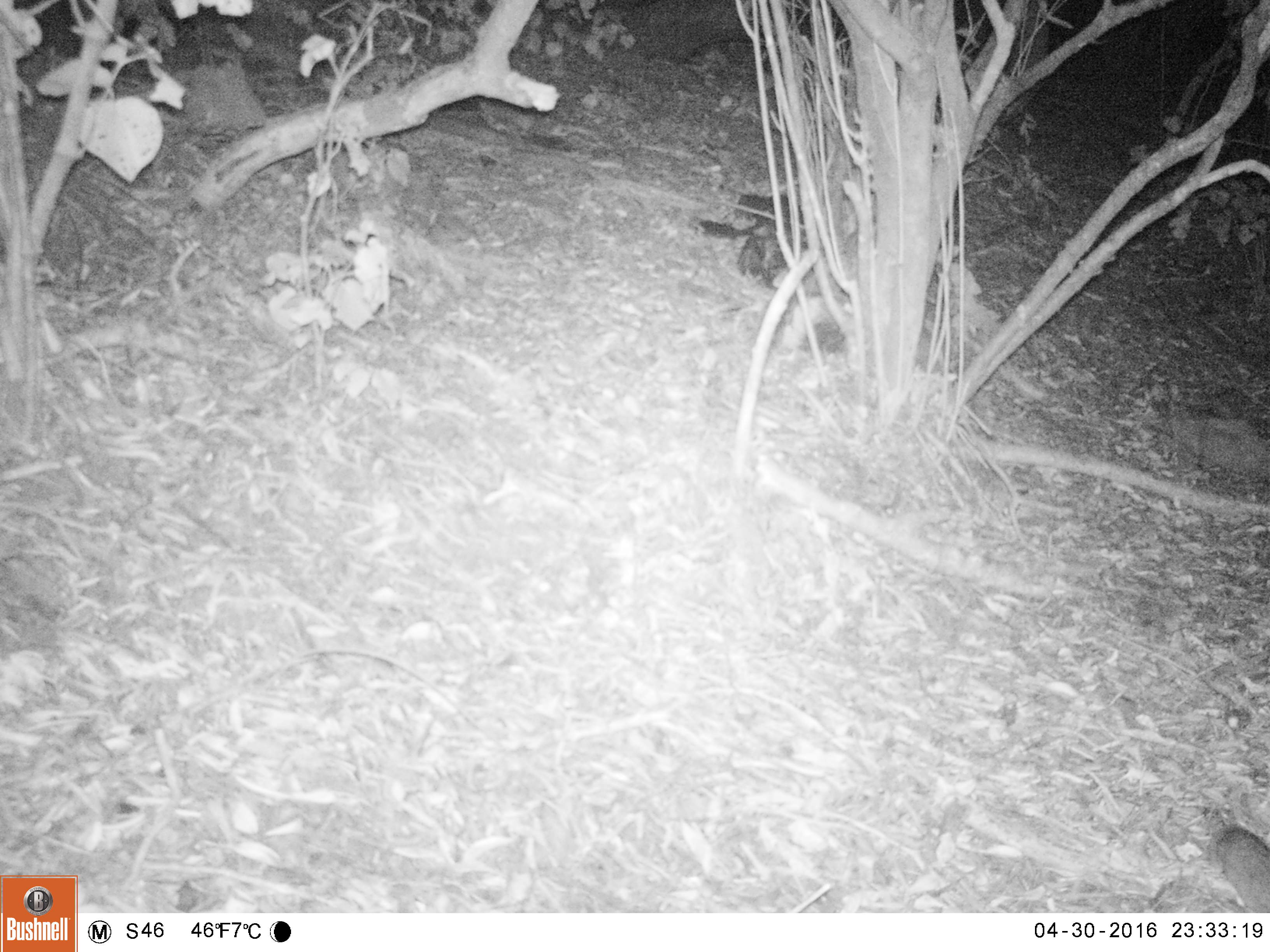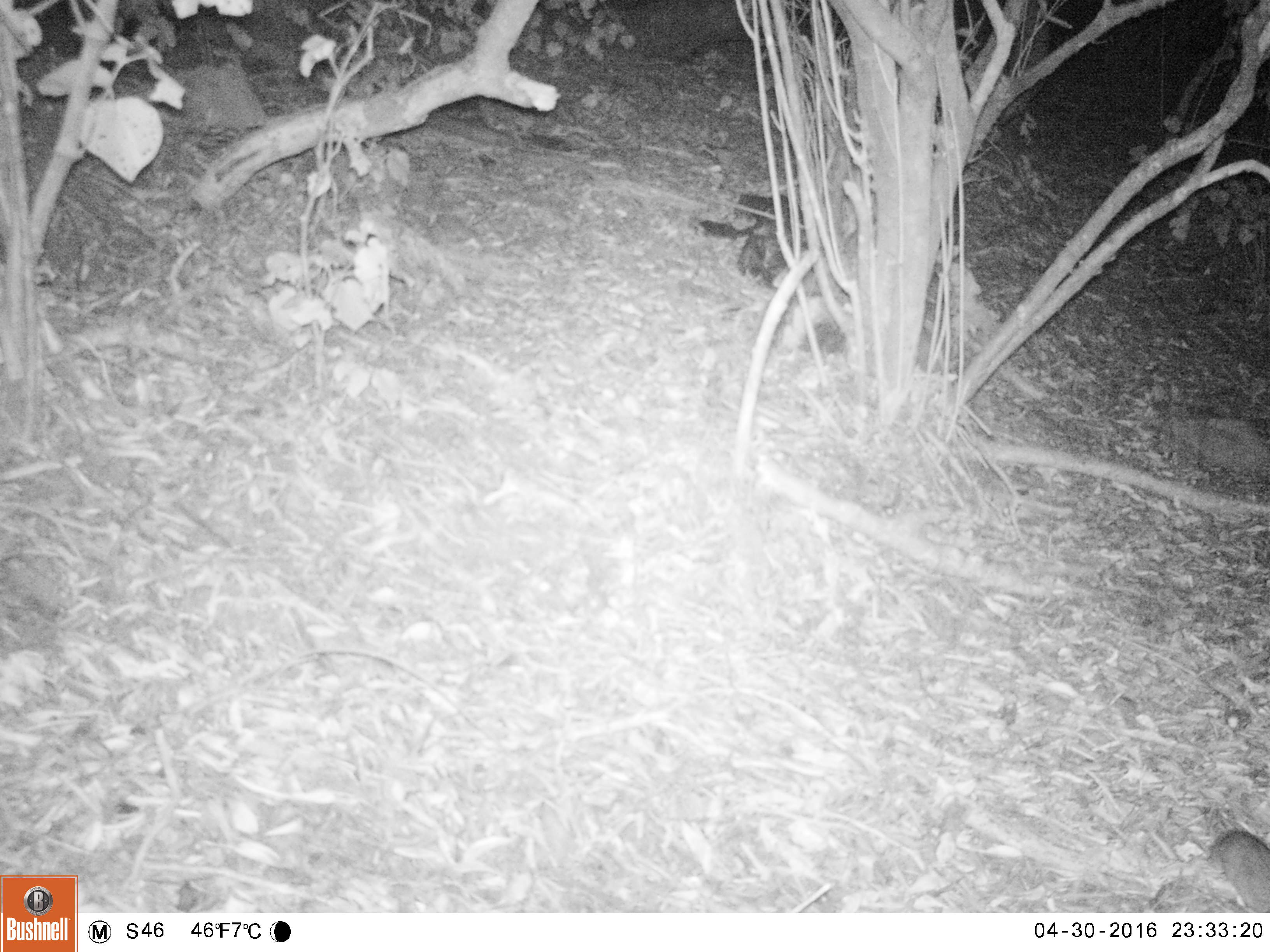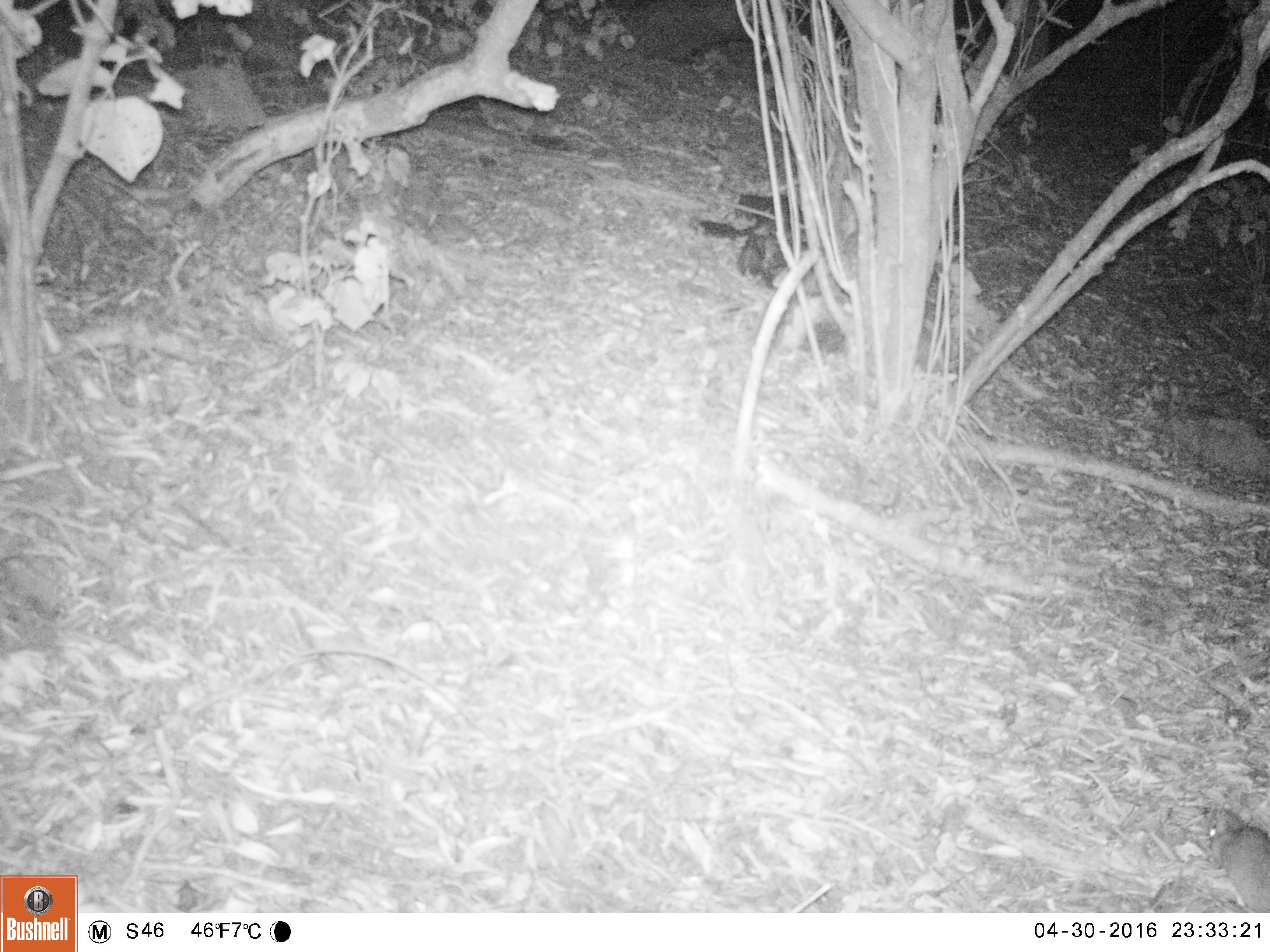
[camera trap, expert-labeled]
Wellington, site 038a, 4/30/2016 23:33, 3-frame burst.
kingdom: Animalia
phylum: Chordata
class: Mammalia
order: Rodentia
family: Muridae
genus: Rattus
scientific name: Rattus rattus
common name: ship rat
Ship rat (Rattus rattus).